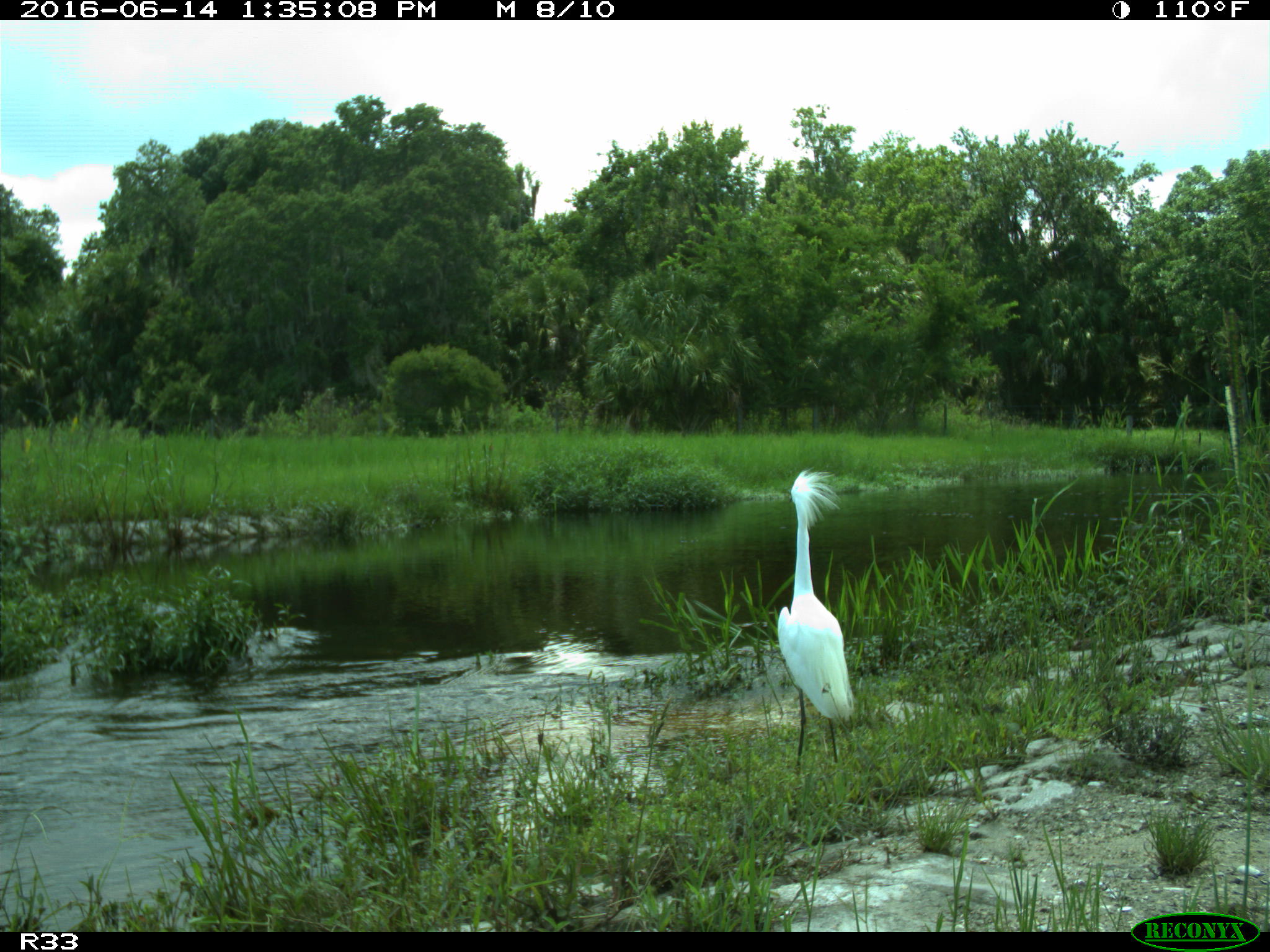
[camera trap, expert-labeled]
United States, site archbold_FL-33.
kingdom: Animalia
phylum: Chordata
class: Aves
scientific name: Aves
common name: birds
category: unidentified bird